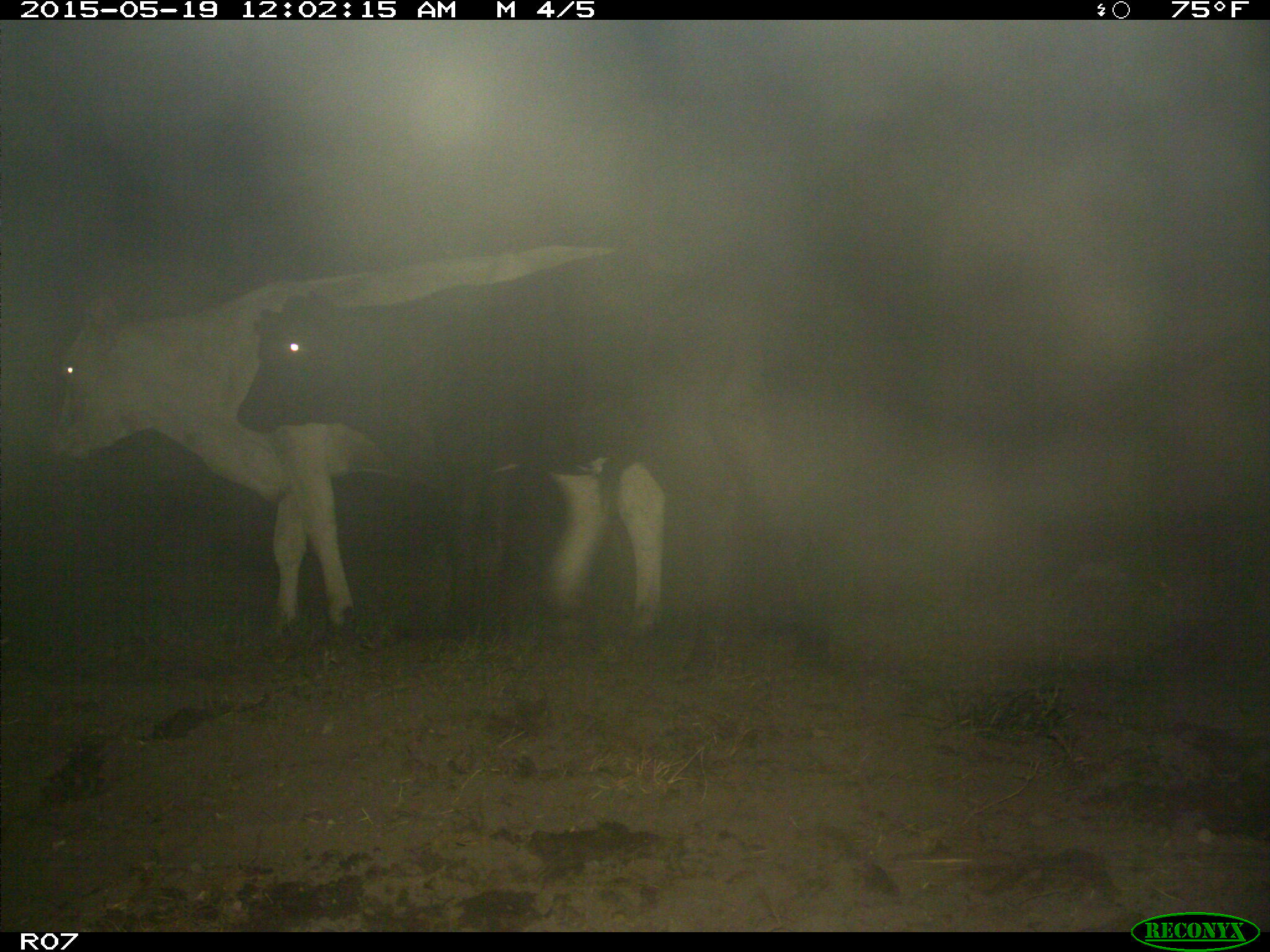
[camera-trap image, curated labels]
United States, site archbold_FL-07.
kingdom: Animalia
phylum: Chordata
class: Mammalia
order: Artiodactyla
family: Bovidae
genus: Bos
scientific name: Bos taurus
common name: domestic cow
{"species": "Bos taurus (domestic cow)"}